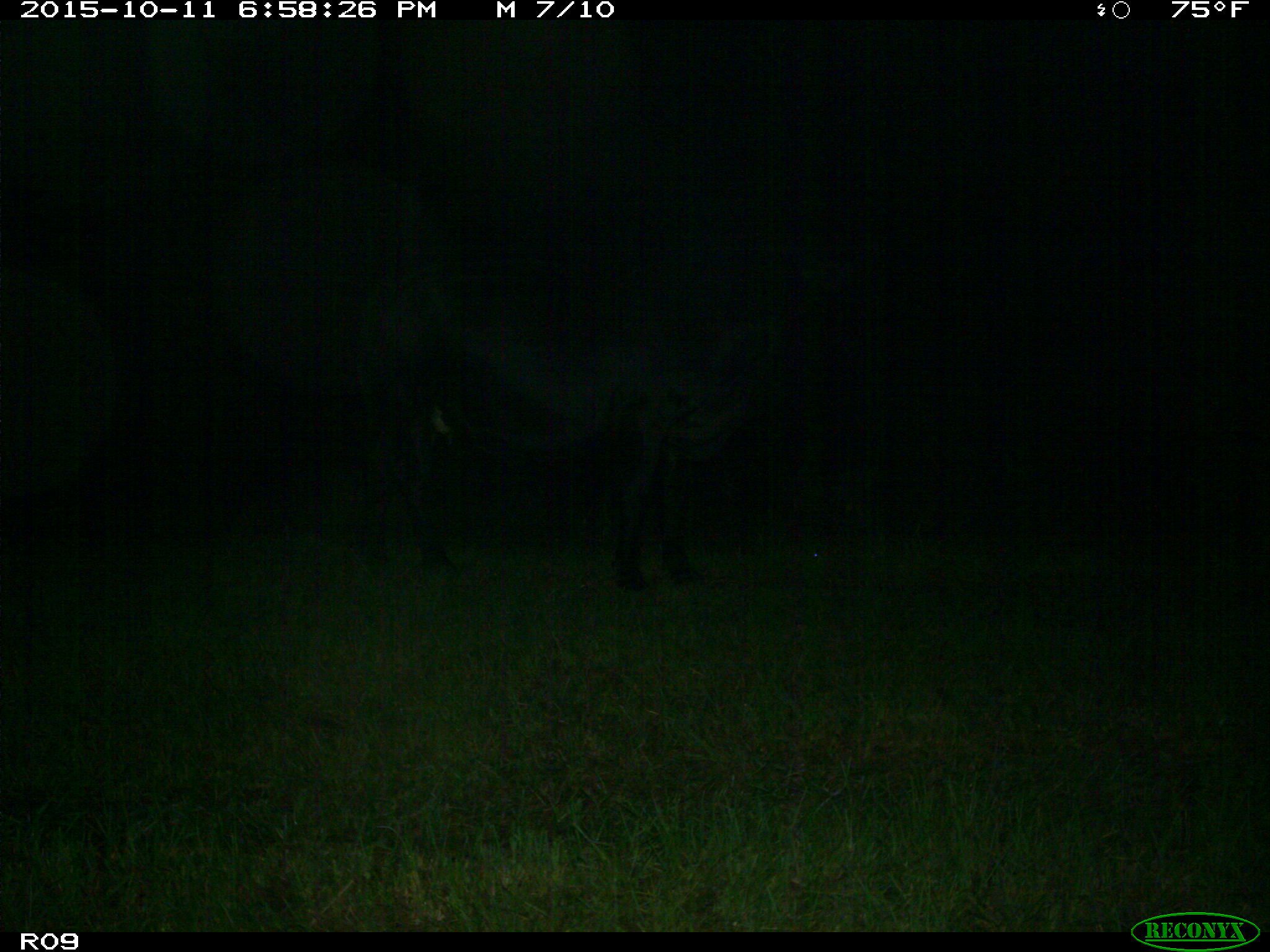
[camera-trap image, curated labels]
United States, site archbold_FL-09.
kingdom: Animalia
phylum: Chordata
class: Mammalia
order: Artiodactyla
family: Bovidae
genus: Bos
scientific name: Bos taurus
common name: domestic cow